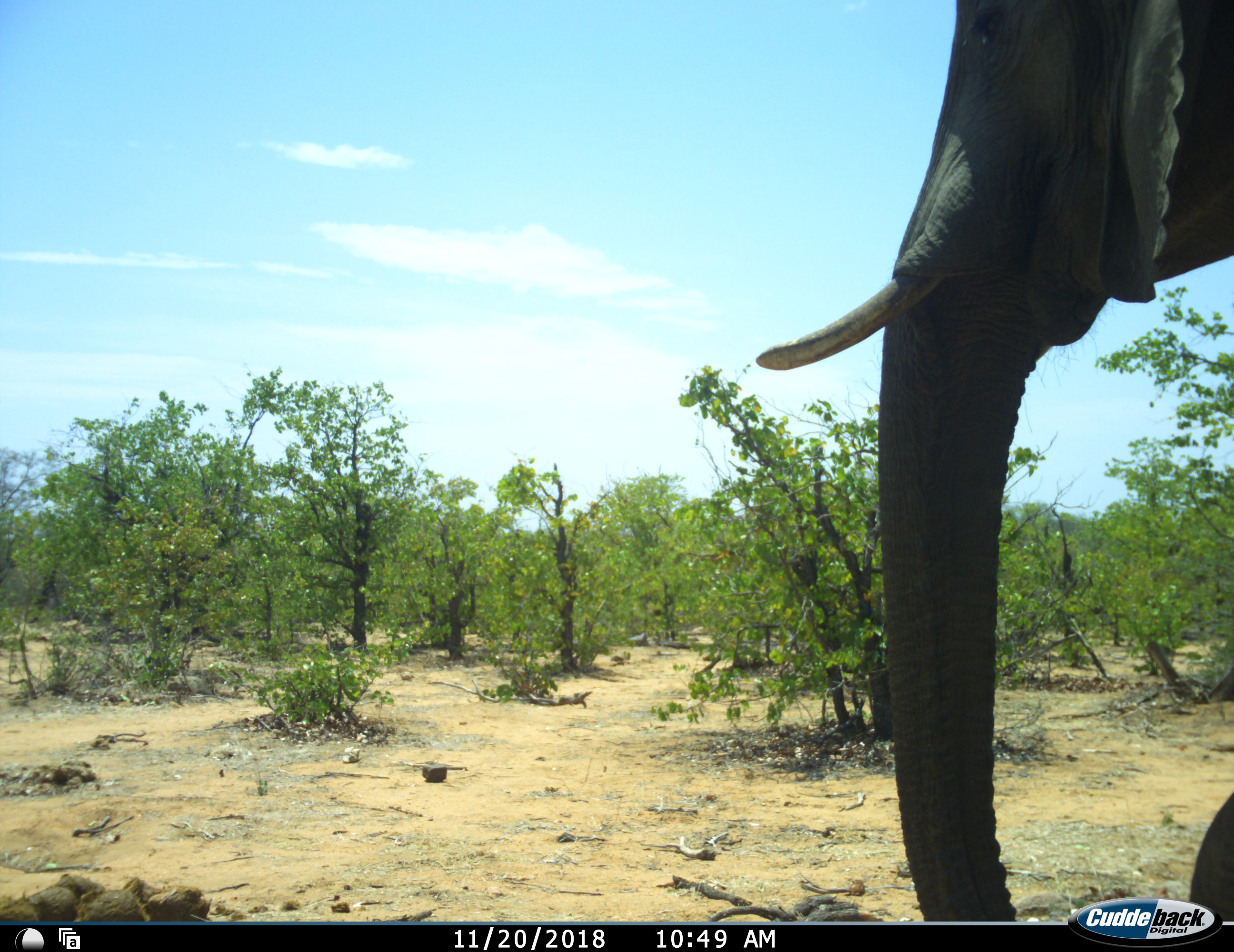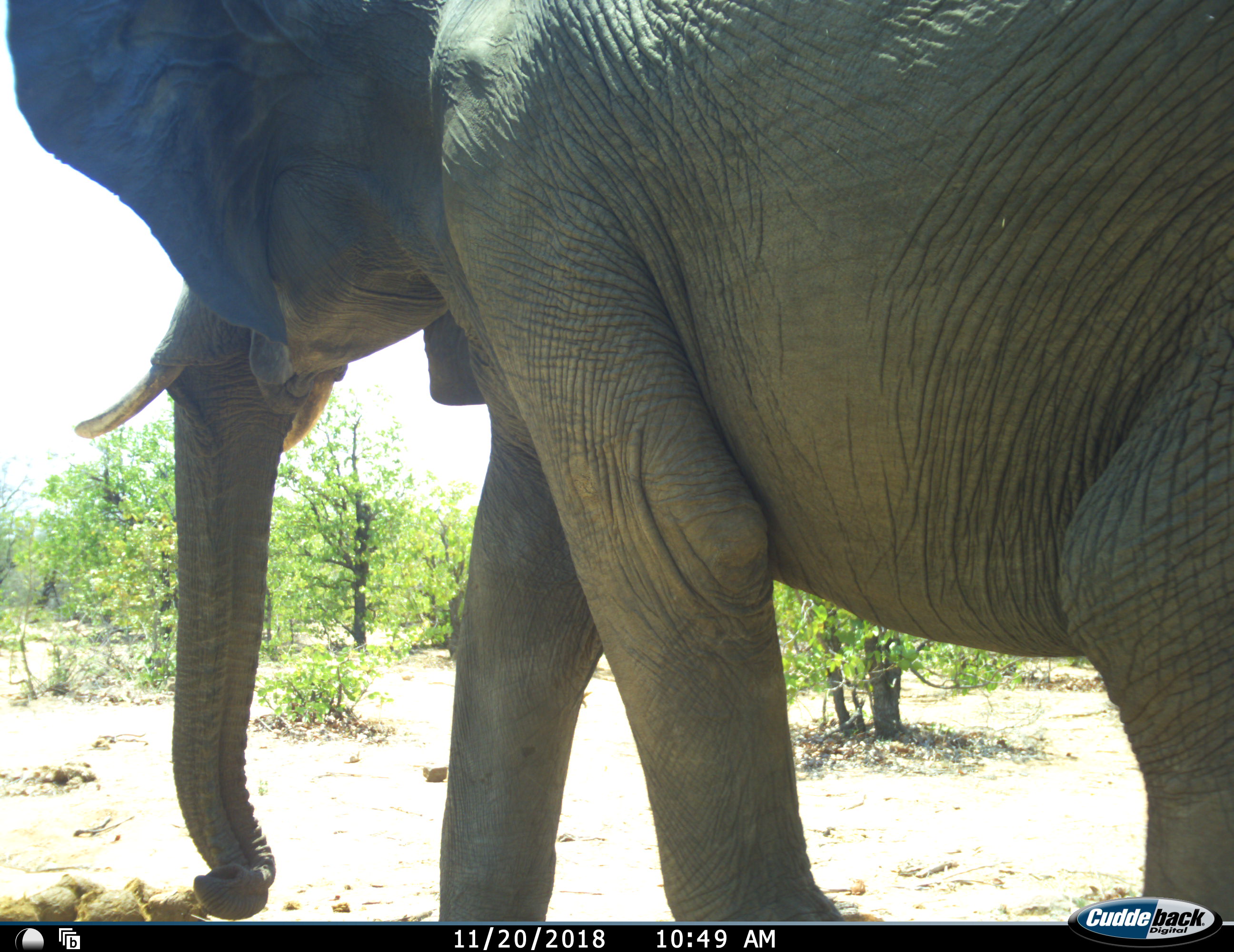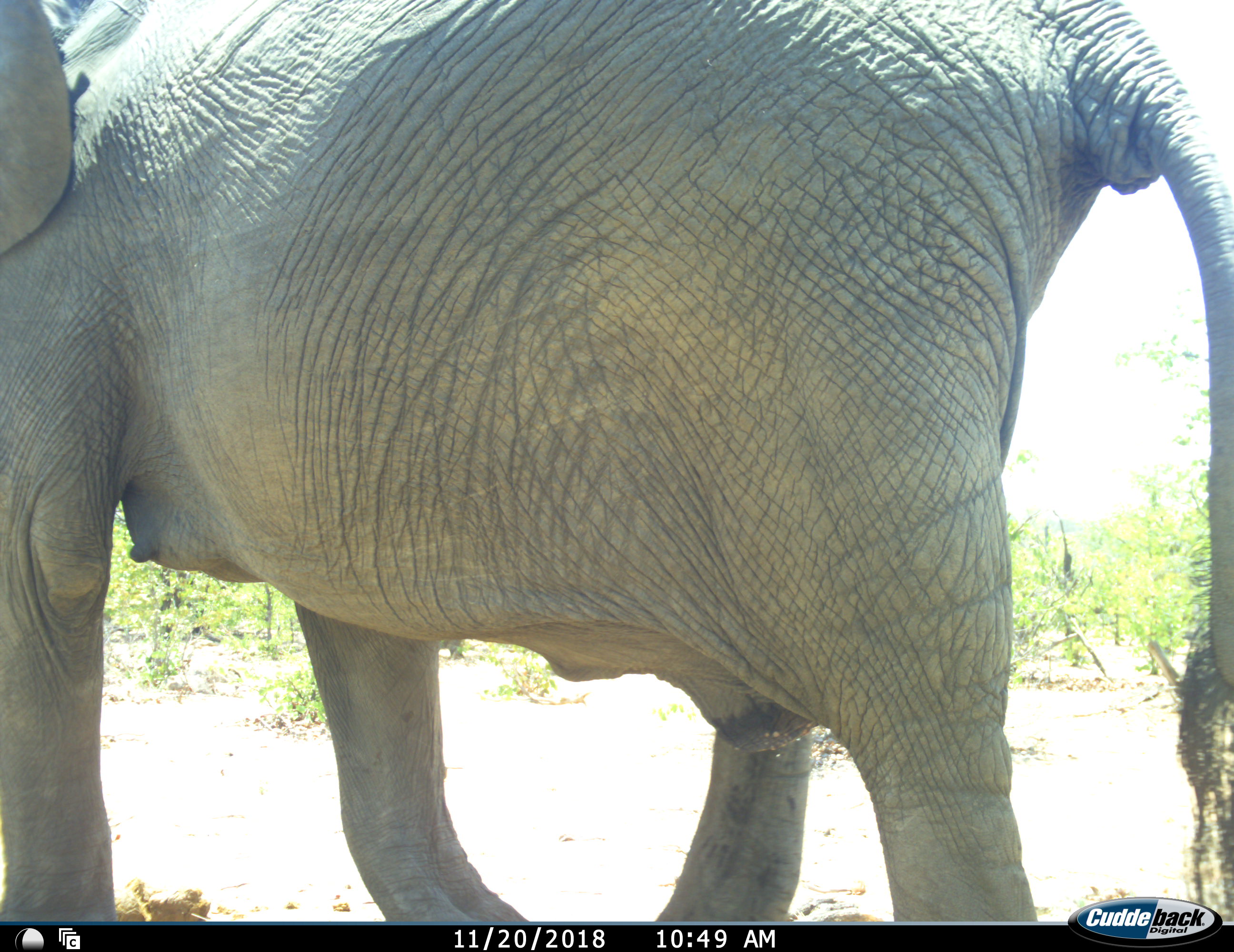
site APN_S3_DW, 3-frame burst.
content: unidentified animal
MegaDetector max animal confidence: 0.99